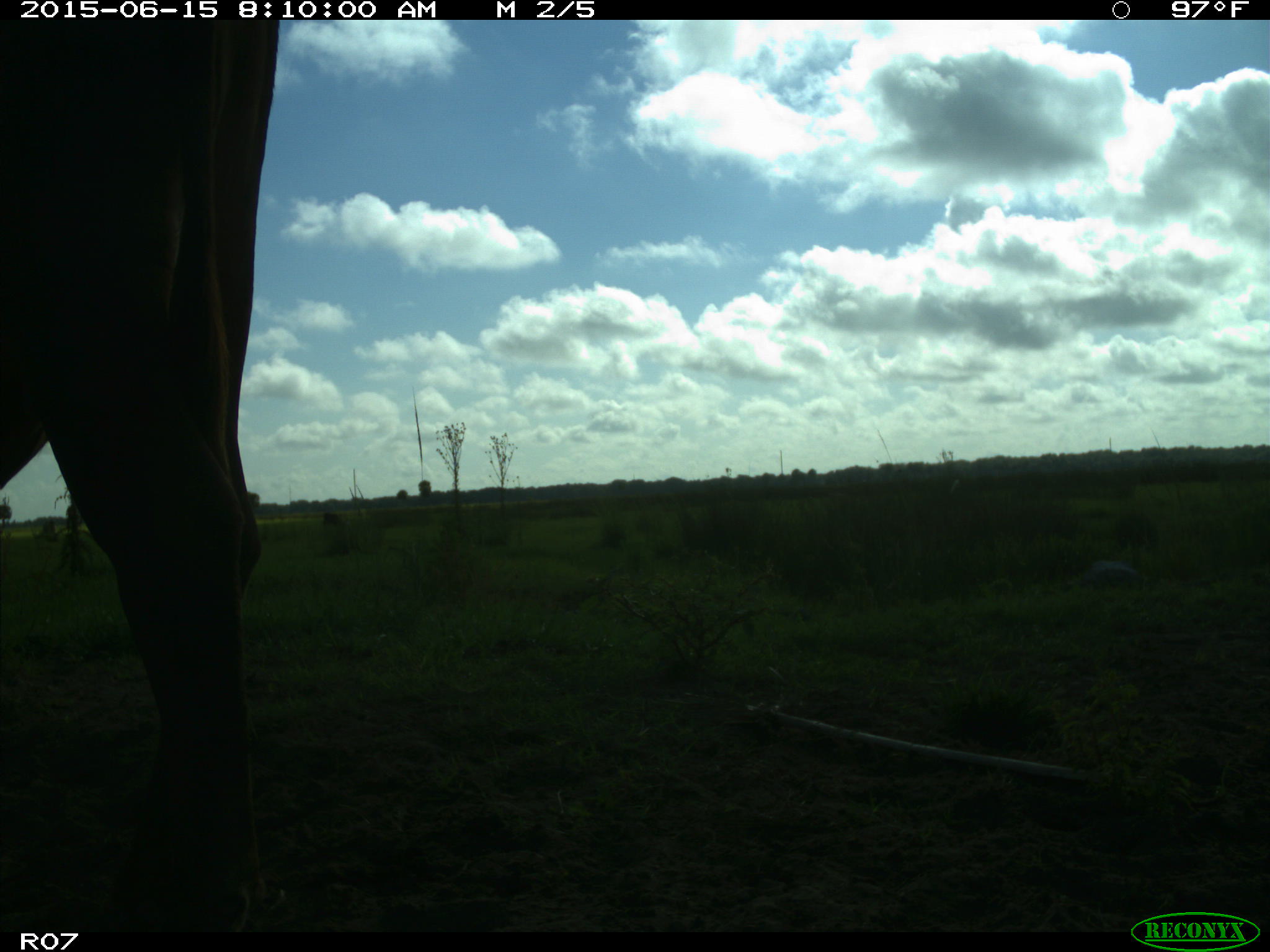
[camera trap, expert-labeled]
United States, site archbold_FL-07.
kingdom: Animalia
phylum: Chordata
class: Mammalia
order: Artiodactyla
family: Bovidae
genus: Bos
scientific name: Bos taurus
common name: domestic cow